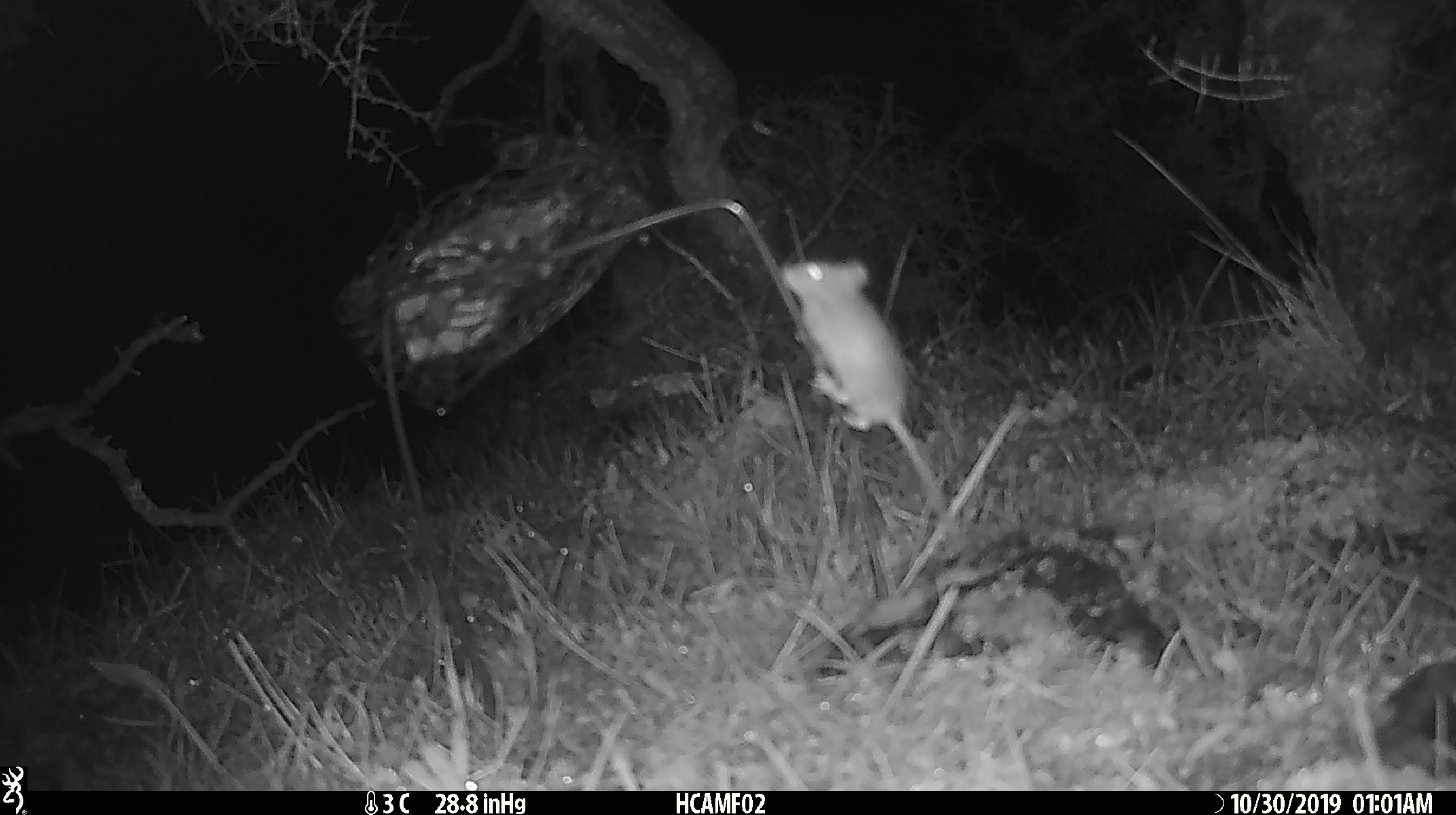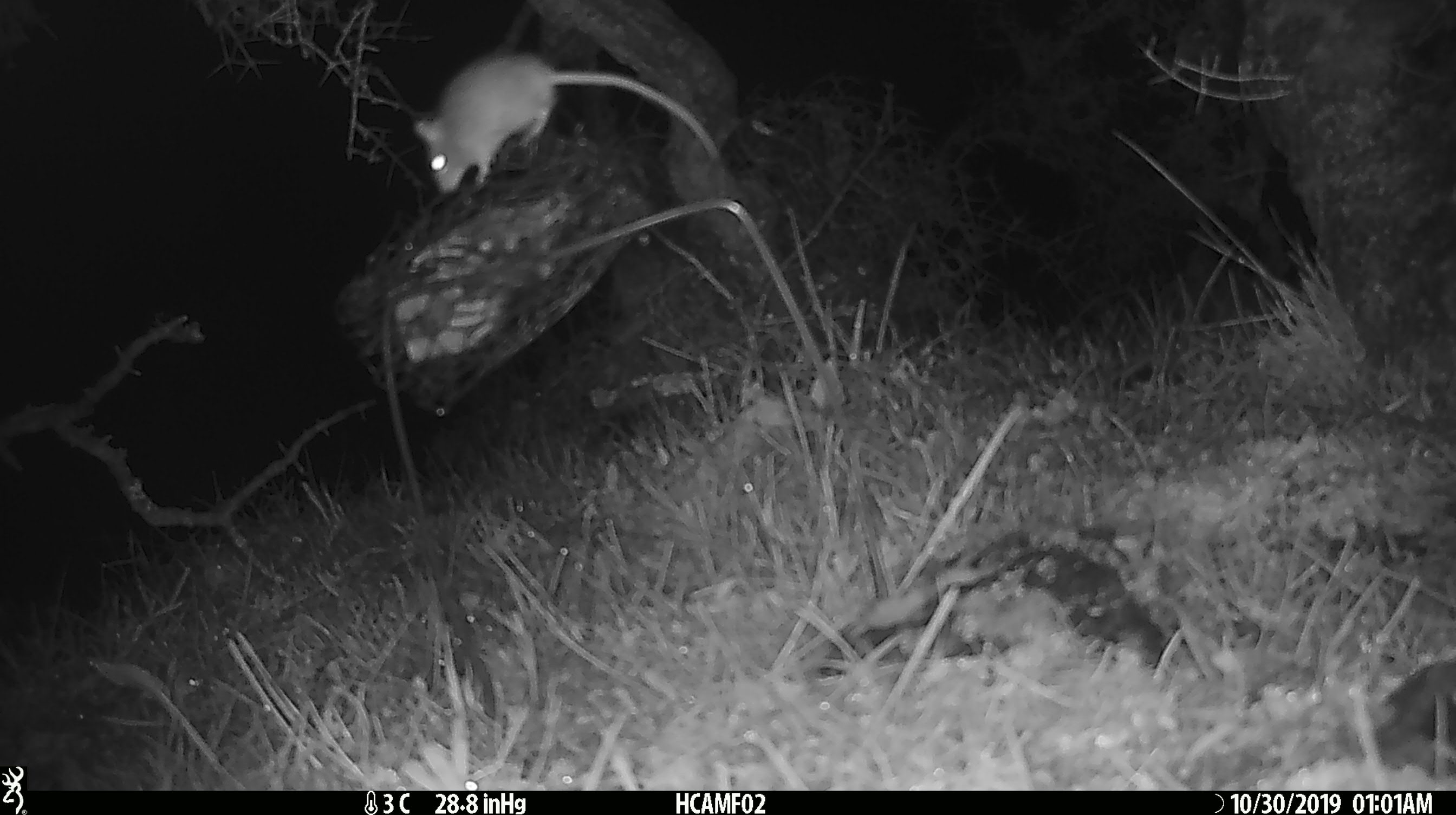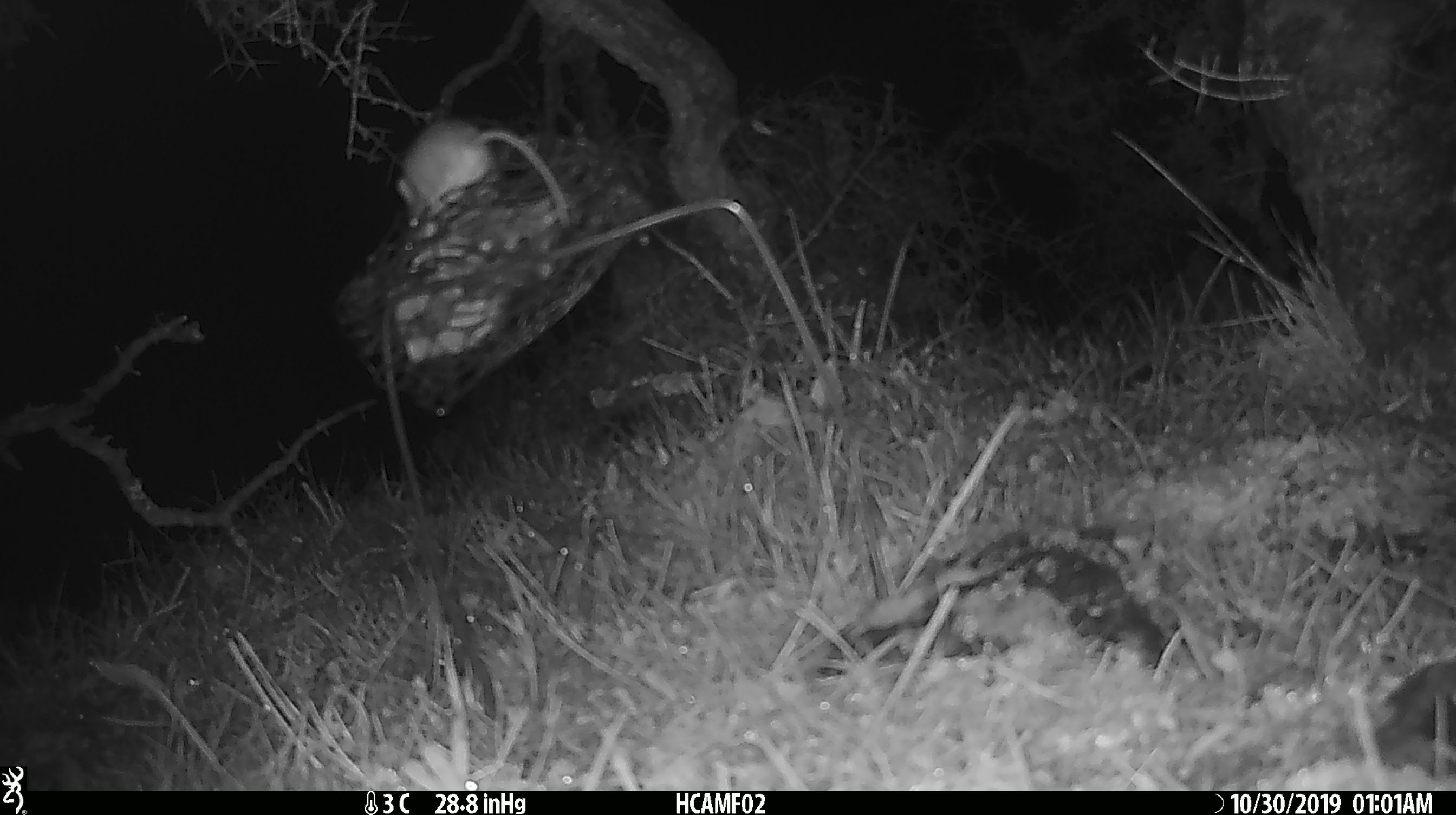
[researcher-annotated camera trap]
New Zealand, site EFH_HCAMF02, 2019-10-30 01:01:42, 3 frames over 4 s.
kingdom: Animalia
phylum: Chordata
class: Mammalia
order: Rodentia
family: Muridae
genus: Mus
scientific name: Mus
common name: mouse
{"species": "mouse (Mus)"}